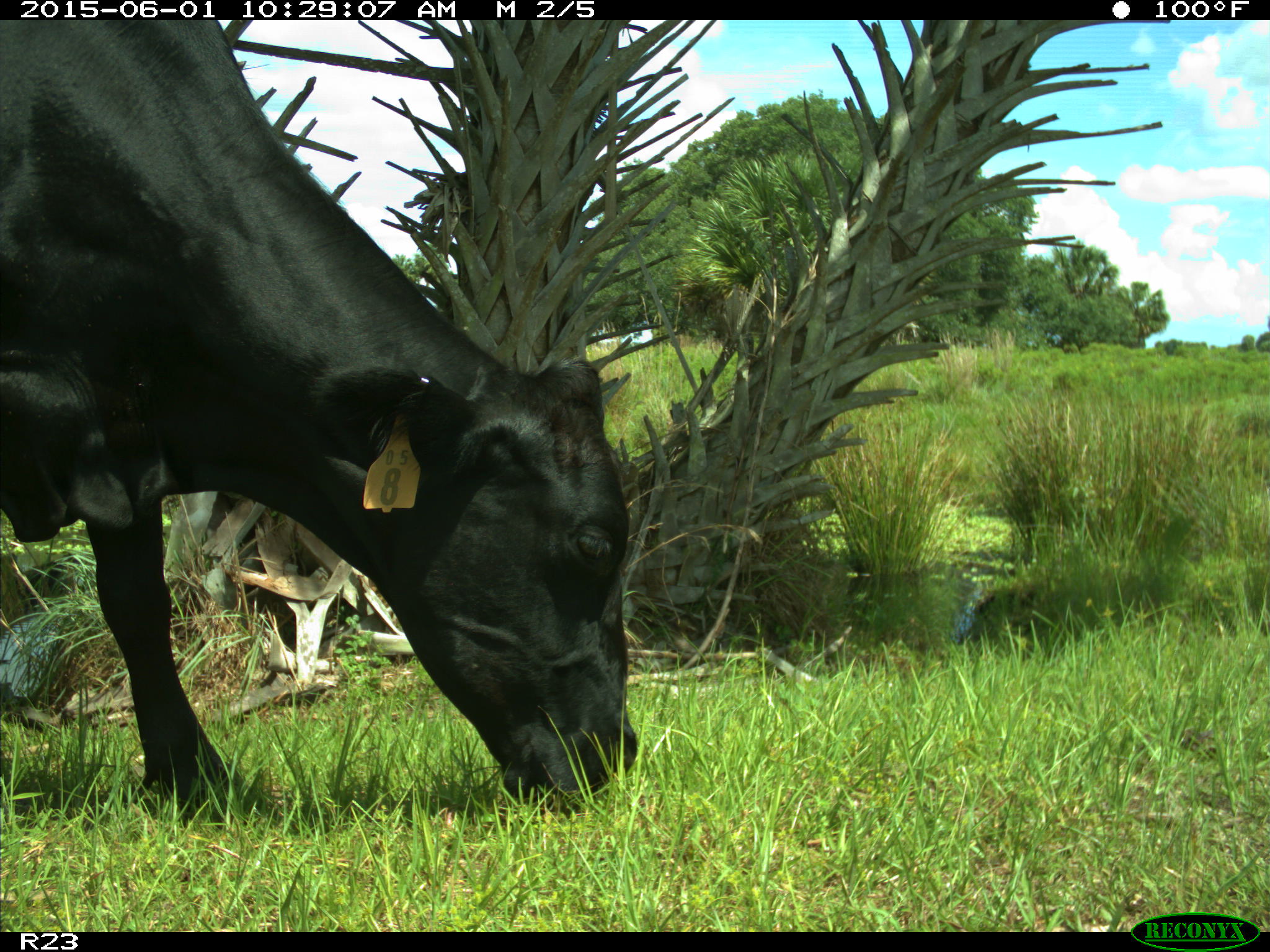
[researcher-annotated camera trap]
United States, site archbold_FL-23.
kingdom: Animalia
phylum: Chordata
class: Mammalia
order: Artiodactyla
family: Bovidae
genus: Bos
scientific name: Bos taurus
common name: domestic cow